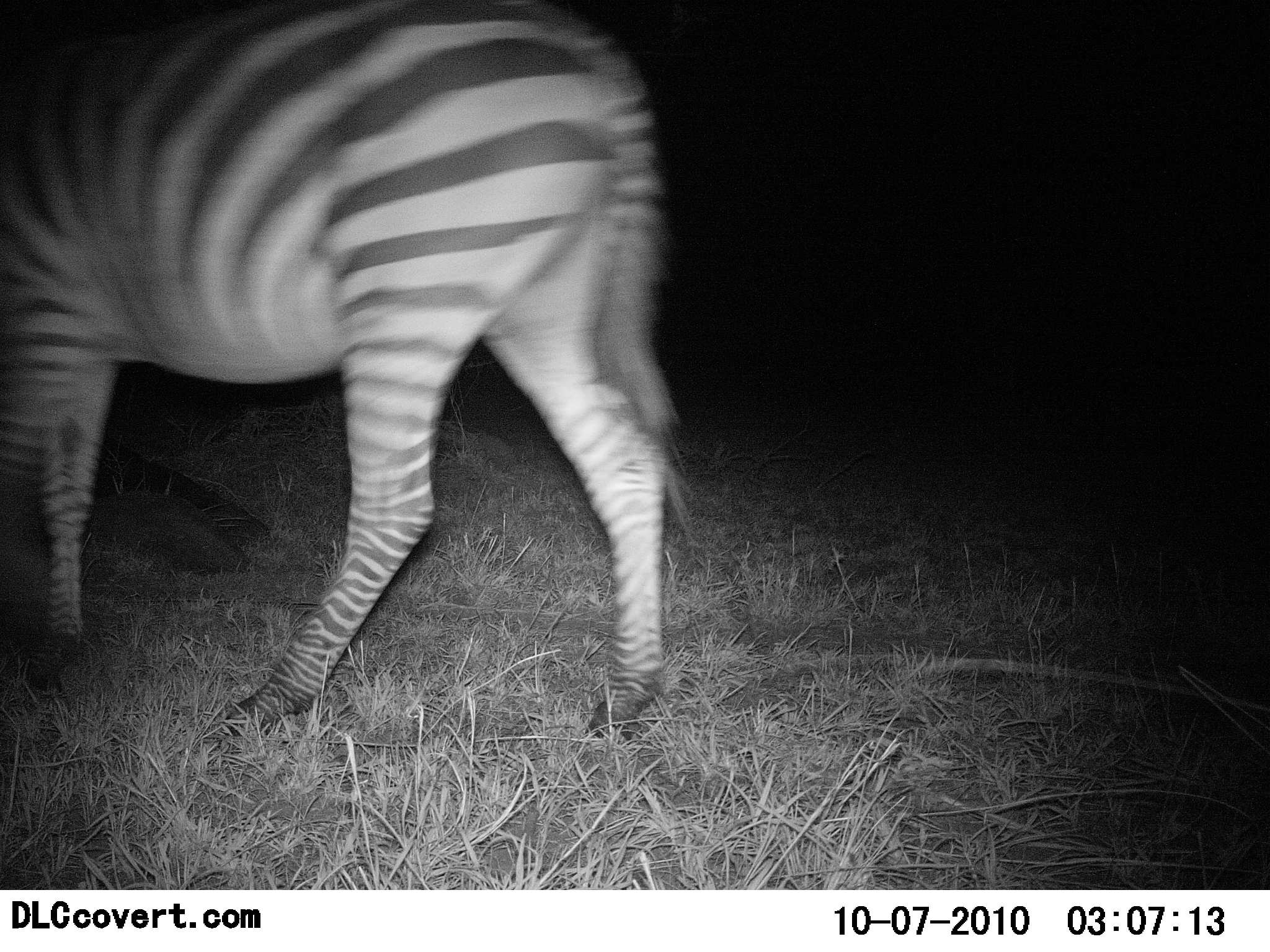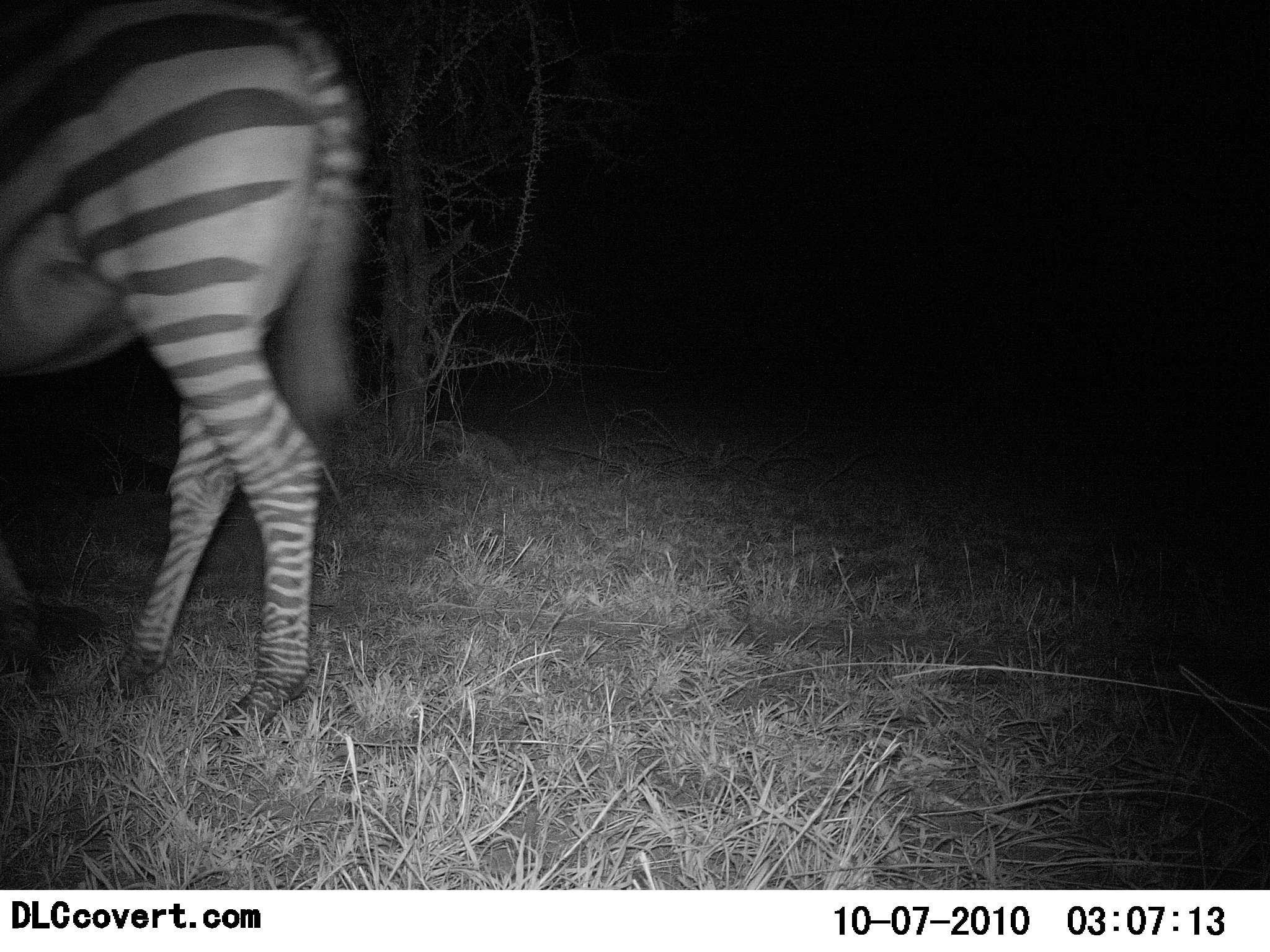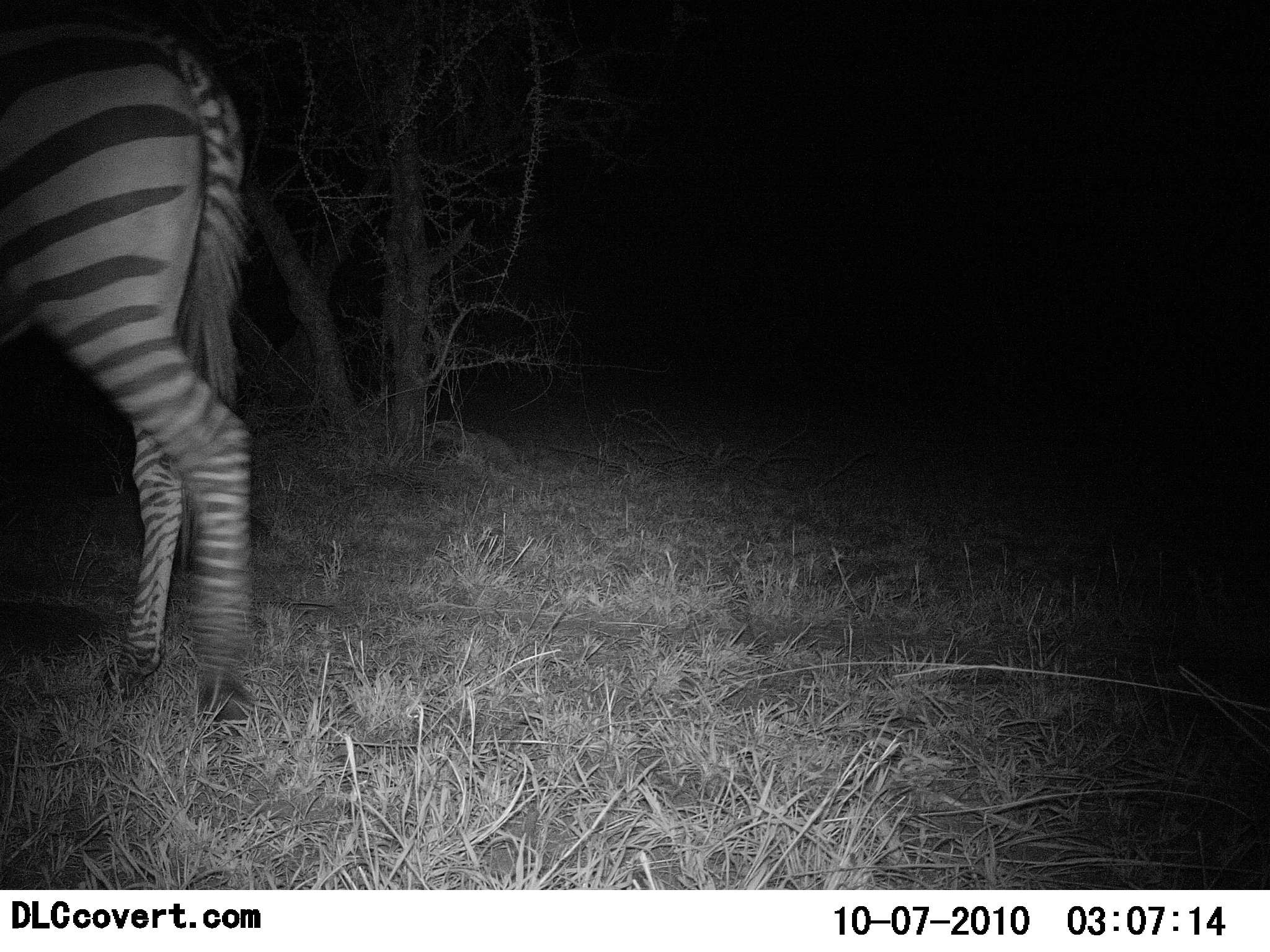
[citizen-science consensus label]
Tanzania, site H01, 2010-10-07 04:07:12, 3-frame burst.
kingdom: Animalia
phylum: Chordata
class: Mammalia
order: Perissodactyla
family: Equidae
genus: Equus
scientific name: Equus quagga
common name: plains zebra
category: zebra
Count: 1.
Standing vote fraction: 27%.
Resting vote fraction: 0%.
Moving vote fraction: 80%.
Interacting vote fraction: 0%.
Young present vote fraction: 0%.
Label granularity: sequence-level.